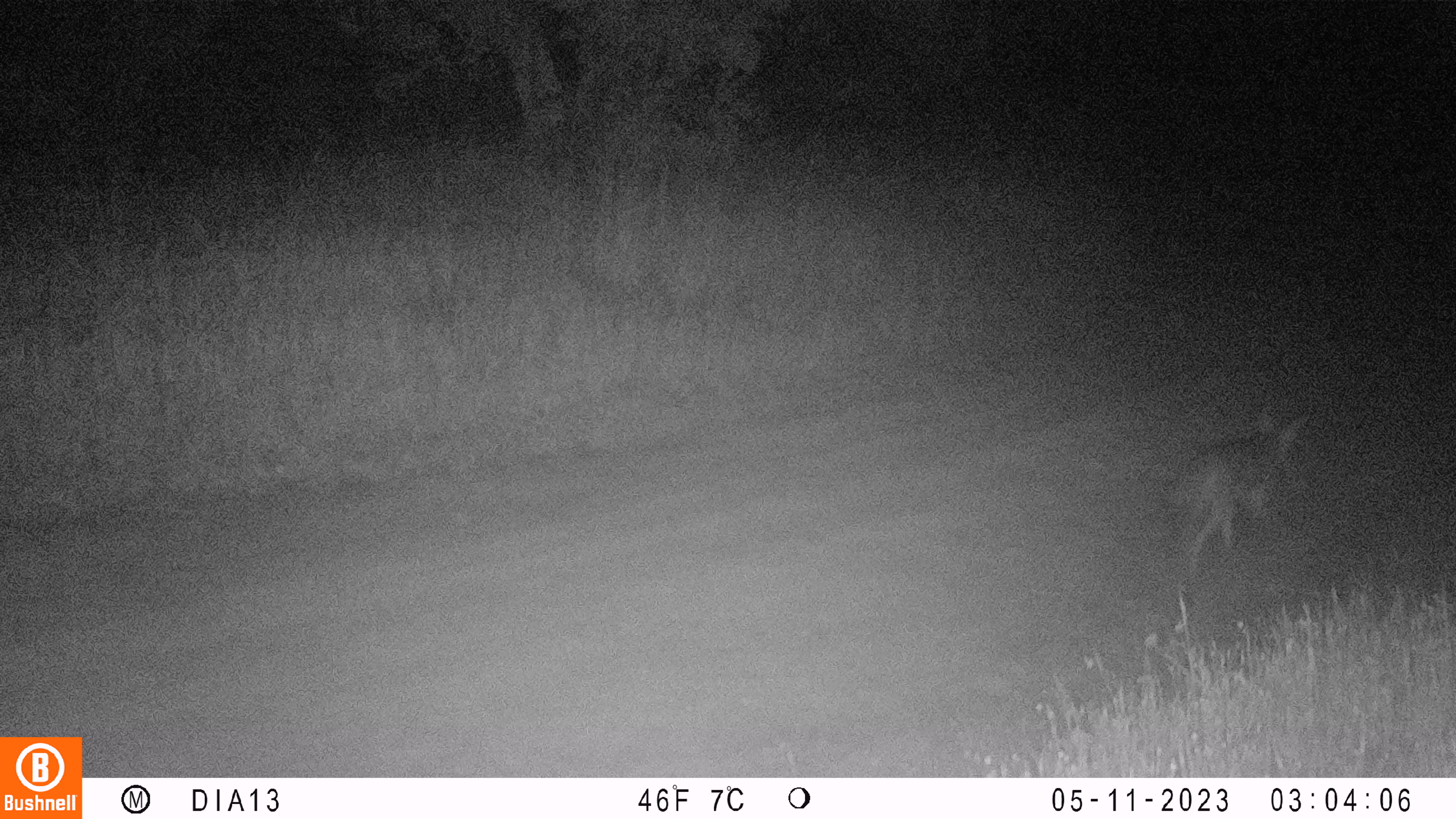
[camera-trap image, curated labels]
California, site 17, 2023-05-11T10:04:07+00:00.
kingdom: Animalia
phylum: Chordata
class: Mammalia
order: Carnivora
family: Canidae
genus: Canis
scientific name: Canis latrans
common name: coyote